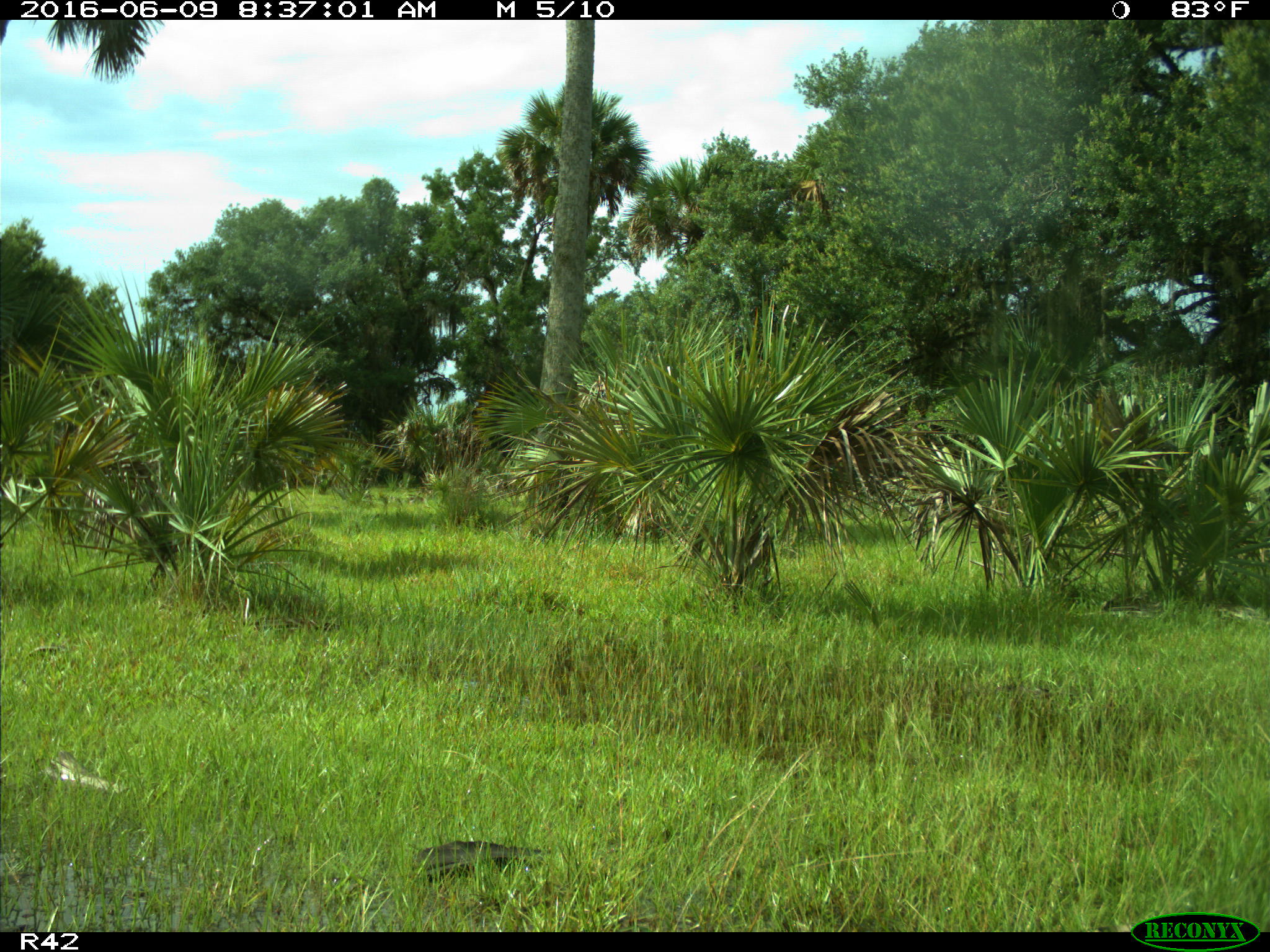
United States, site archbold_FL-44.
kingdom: Animalia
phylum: Chordata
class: Mammalia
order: Artiodactyla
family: Cervidae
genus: Odocoileus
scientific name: Odocoileus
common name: deer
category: unidentified deer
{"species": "unidentified deer (deer) (Odocoileus)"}